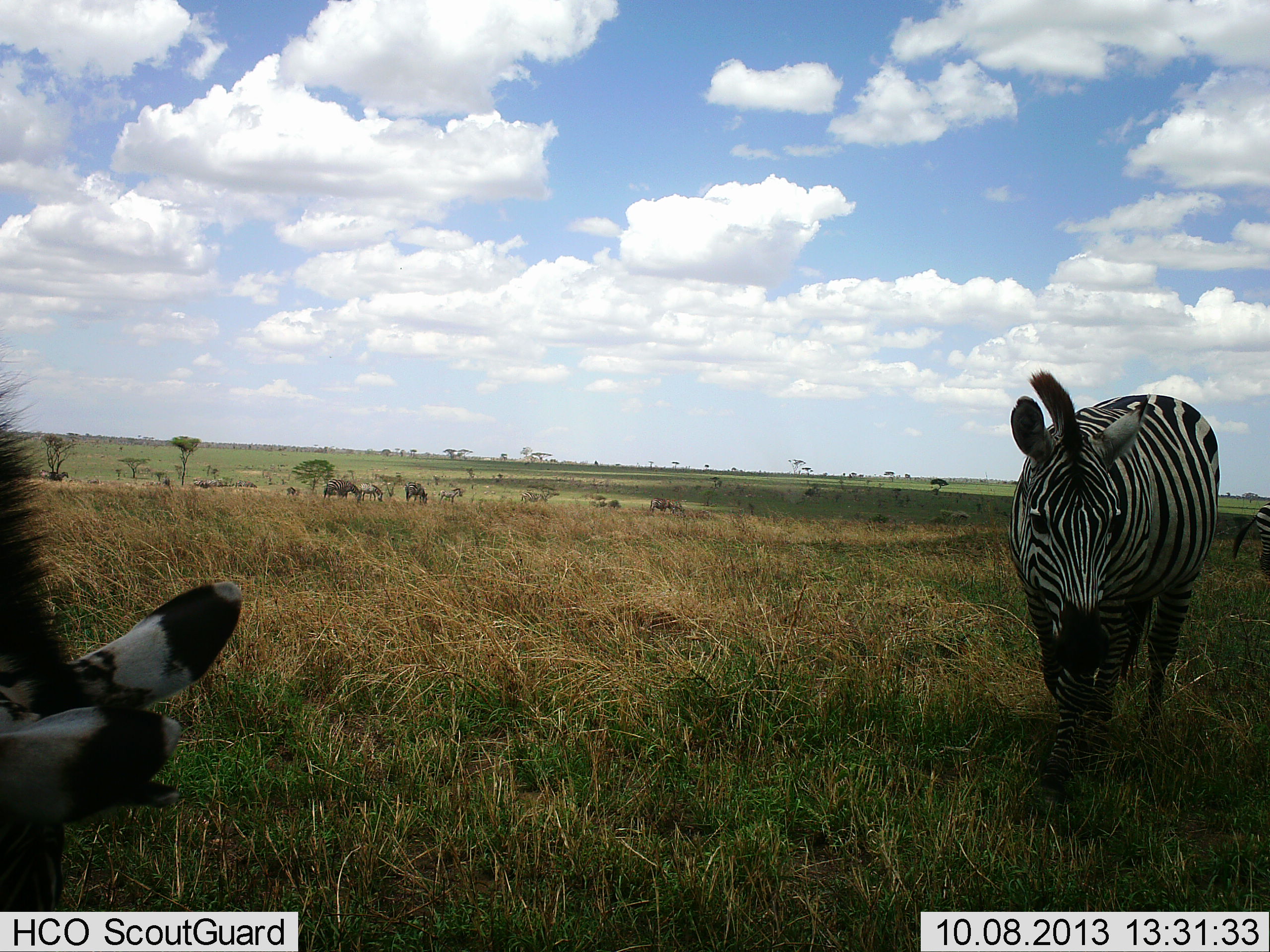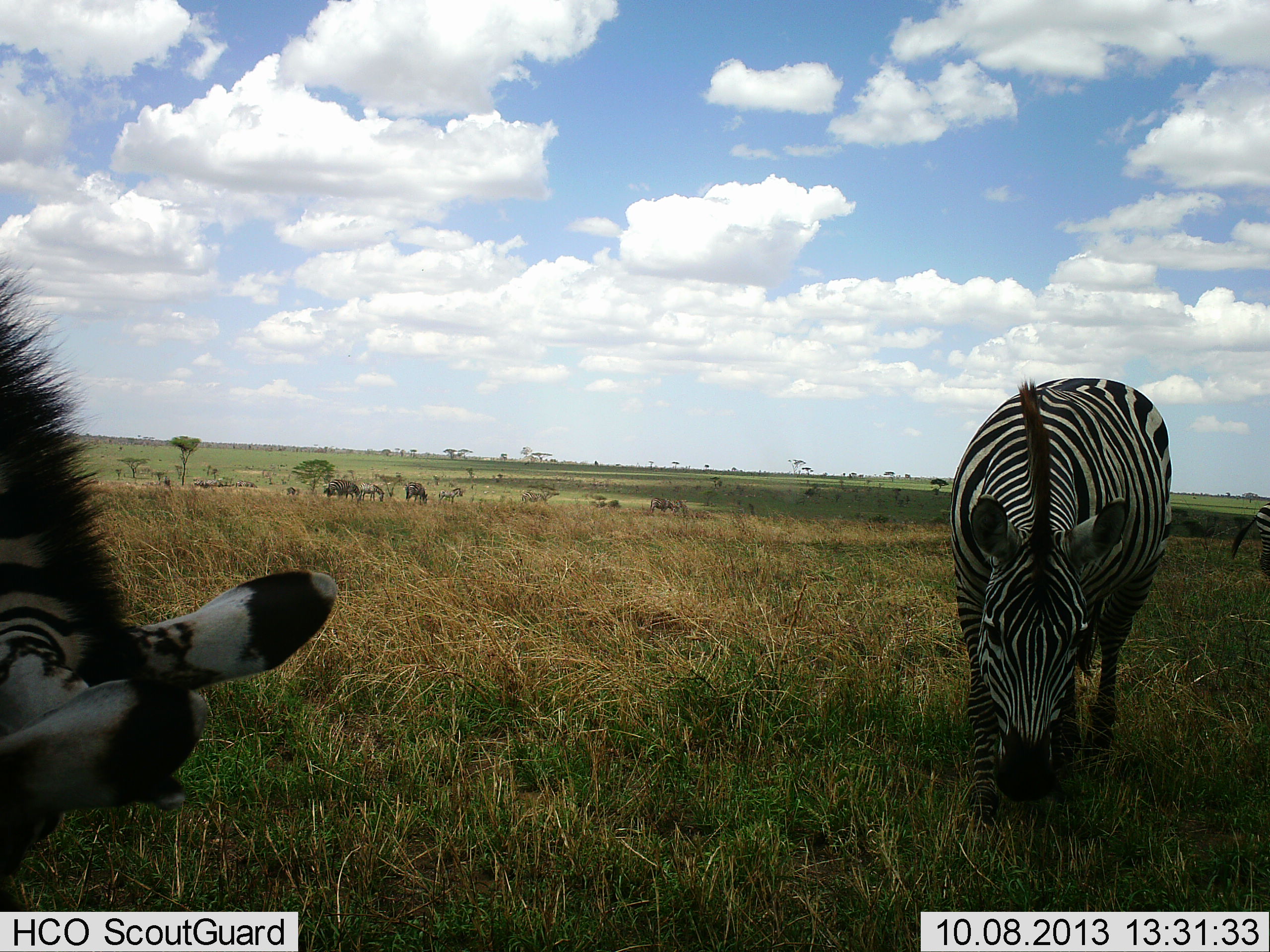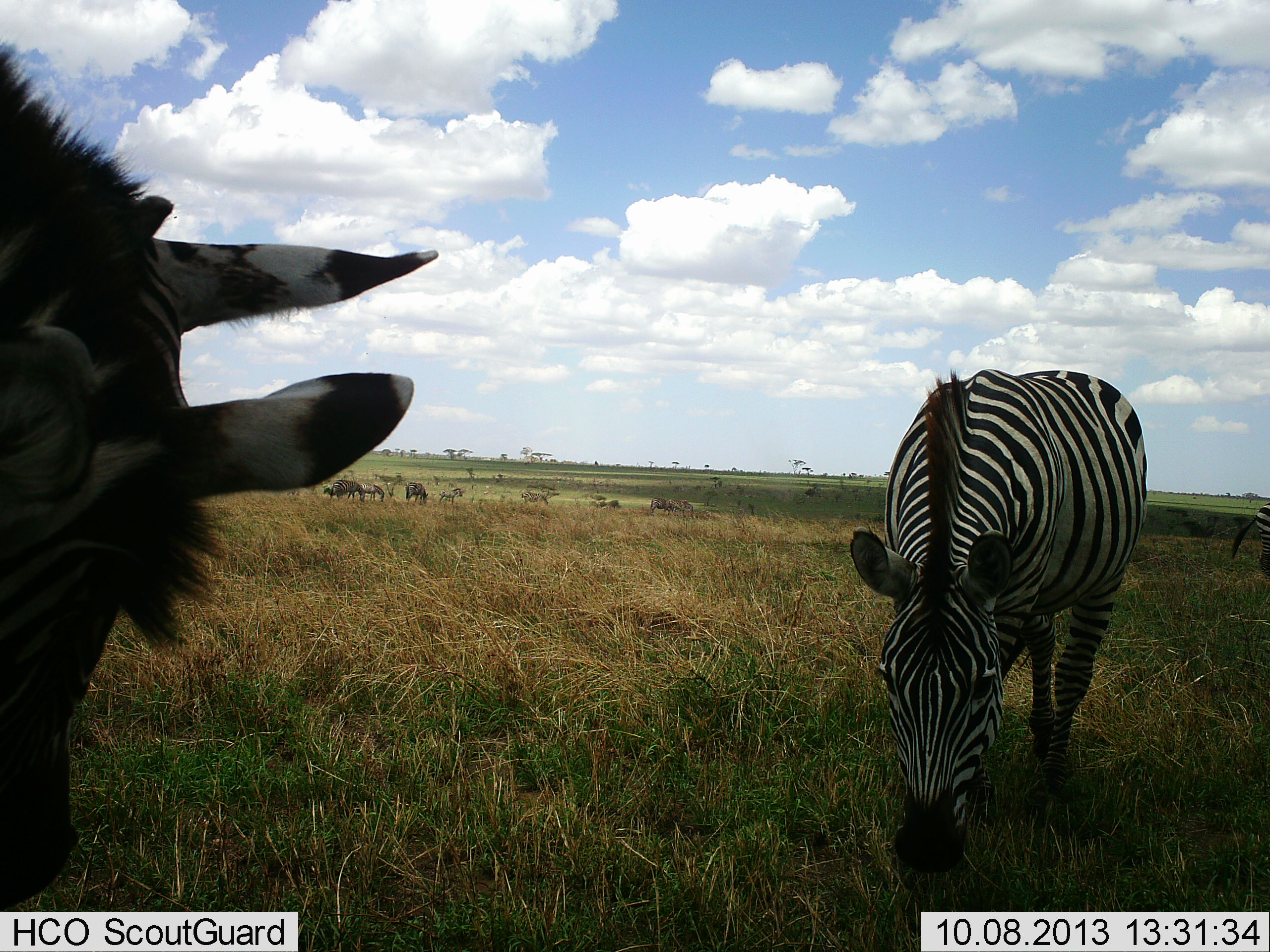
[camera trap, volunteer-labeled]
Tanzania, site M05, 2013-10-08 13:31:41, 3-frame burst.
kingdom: Animalia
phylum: Chordata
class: Mammalia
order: Perissodactyla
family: Equidae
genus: Equus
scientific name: Equus quagga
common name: plains zebra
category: zebra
Zebra (plains zebra) (Equus quagga), count 2. Behavior (volunteer vote fractions): standing 16%, resting 0%, moving 16%, interacting 0%. Young present (vote fraction): 0%. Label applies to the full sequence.